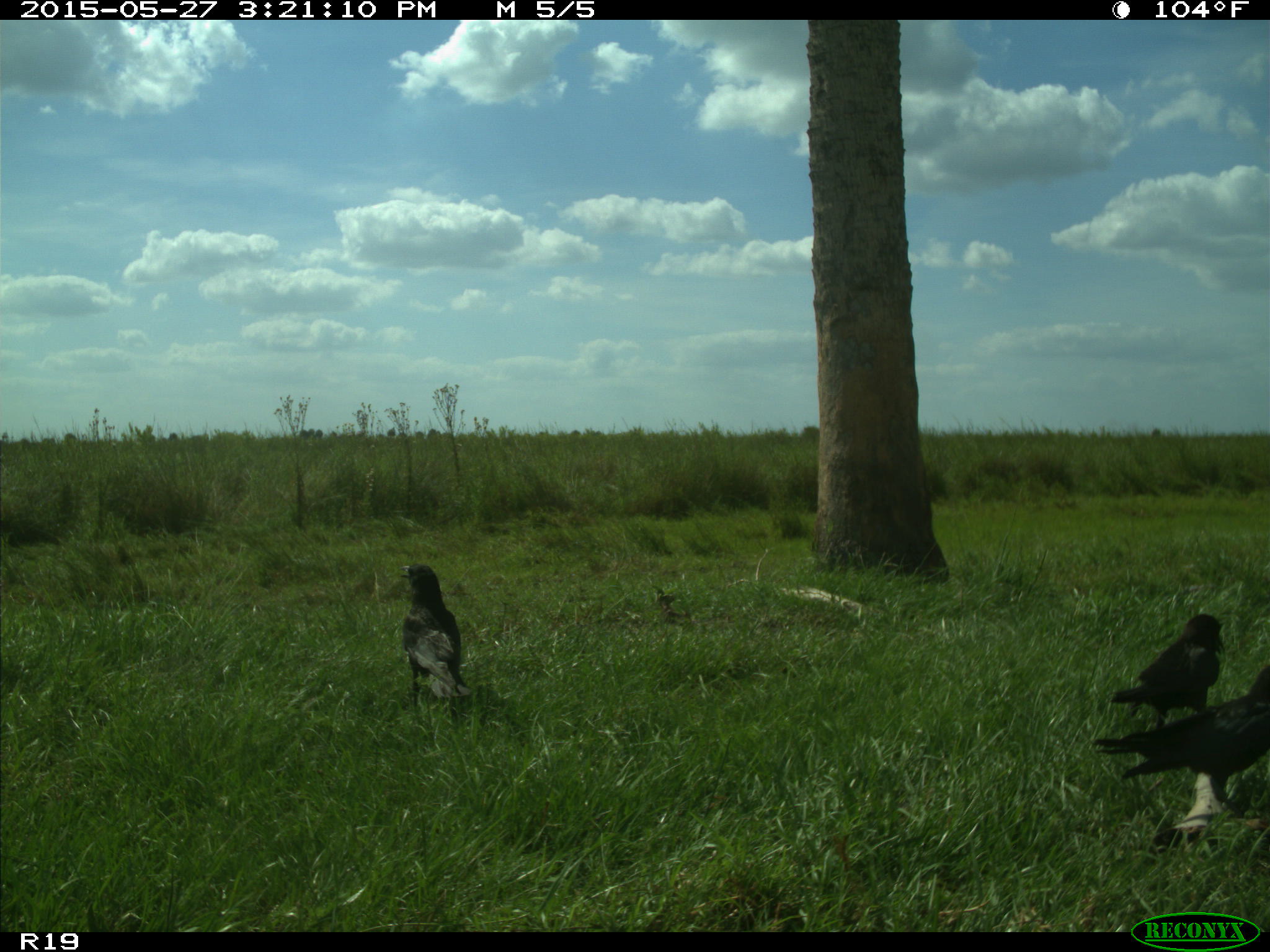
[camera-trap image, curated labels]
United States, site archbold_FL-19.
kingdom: Animalia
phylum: Chordata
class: Aves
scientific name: Aves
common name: birds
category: unidentified bird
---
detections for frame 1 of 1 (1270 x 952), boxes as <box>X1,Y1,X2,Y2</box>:
animal: <box>1094,663,1270,802</box>; <box>1110,613,1225,727</box>; <box>399,563,473,697</box>